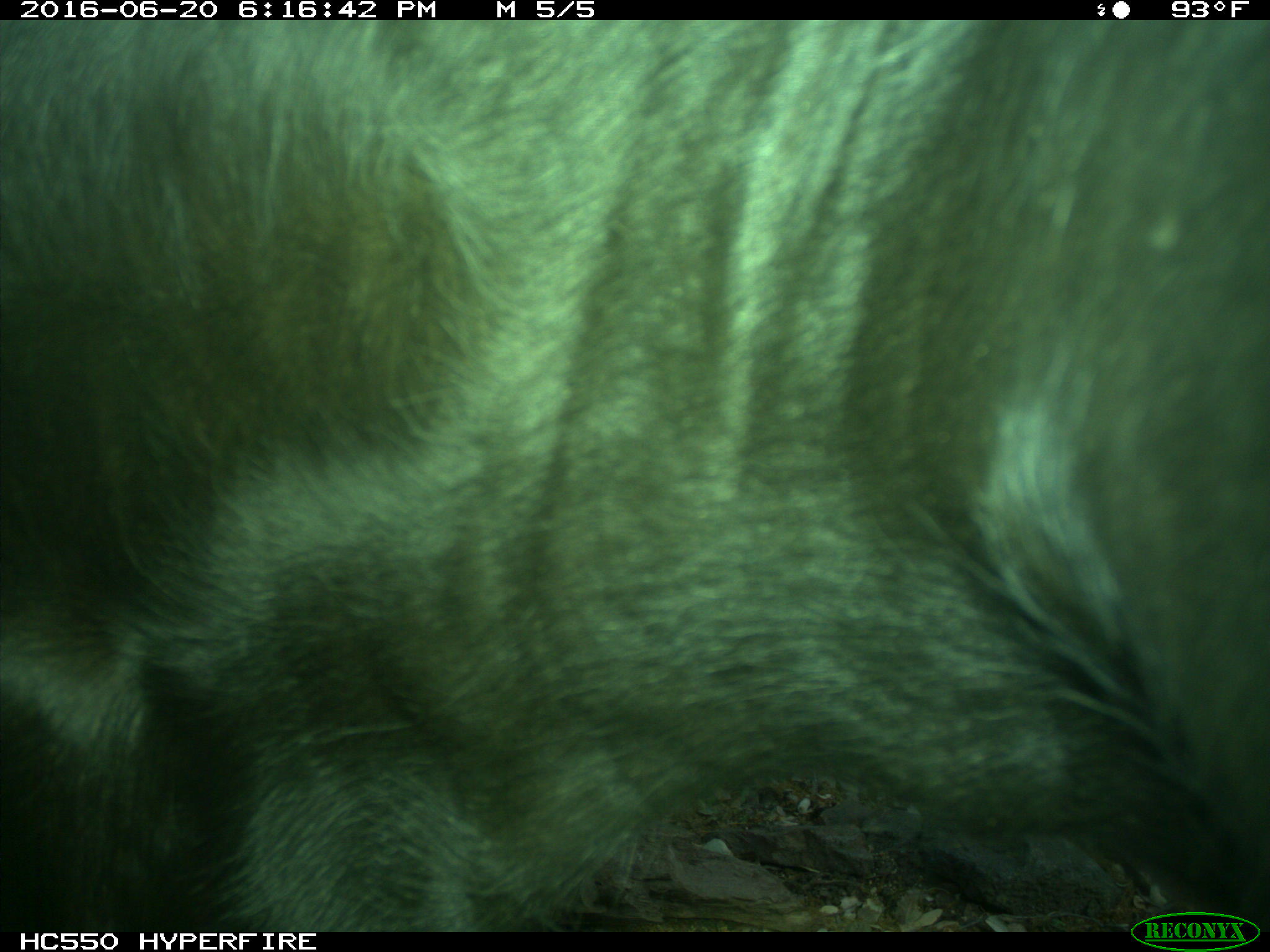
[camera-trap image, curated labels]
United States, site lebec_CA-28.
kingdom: Animalia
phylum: Chordata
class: Mammalia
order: Artiodactyla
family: Bovidae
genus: Bos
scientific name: Bos taurus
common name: domestic cow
Bos taurus (domestic cow).